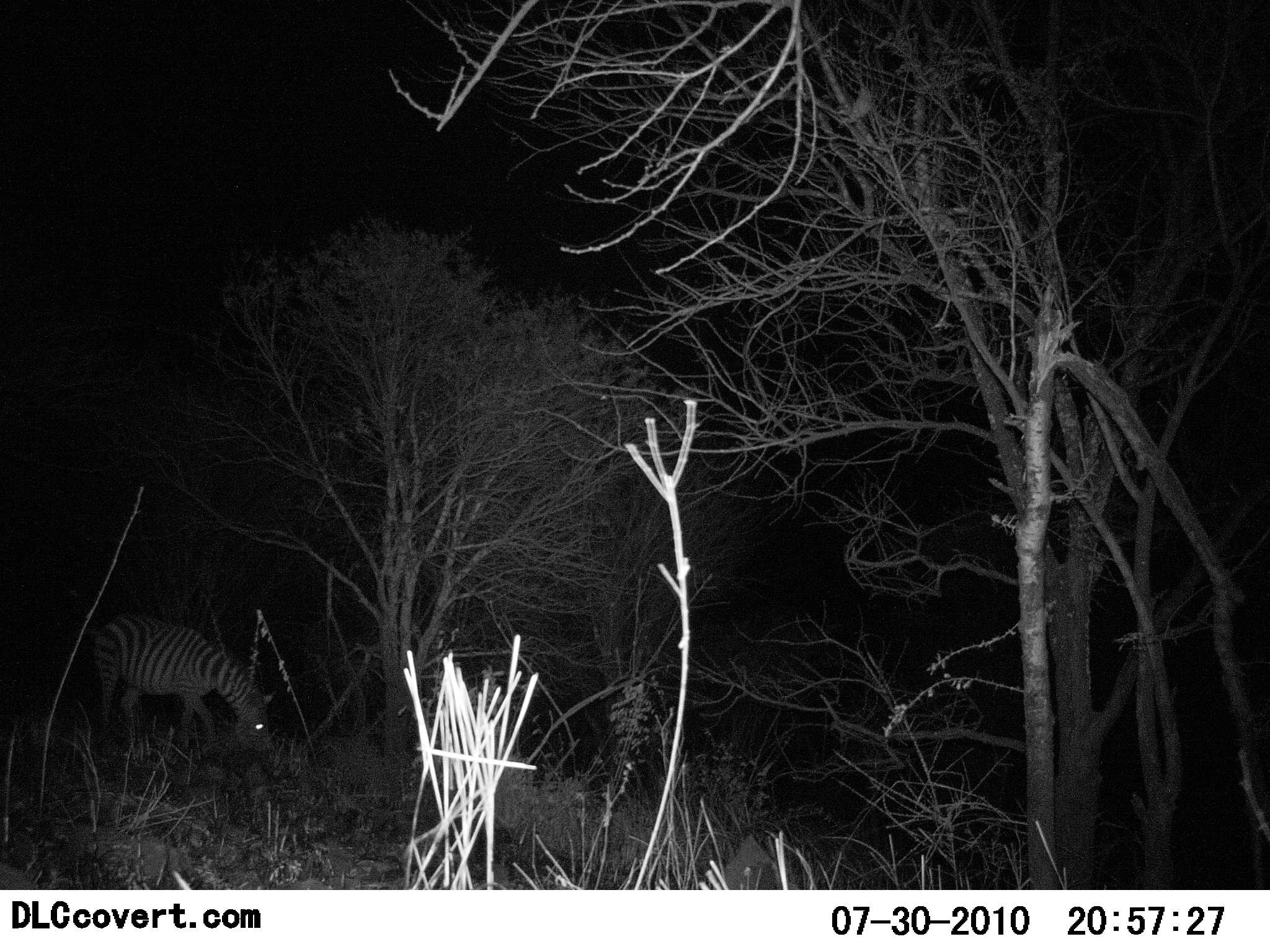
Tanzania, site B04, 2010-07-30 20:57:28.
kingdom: Animalia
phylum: Chordata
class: Mammalia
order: Perissodactyla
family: Equidae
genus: Equus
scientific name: Equus quagga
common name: plains zebra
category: zebra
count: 1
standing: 23%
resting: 0%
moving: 0%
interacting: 0%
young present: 0%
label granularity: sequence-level